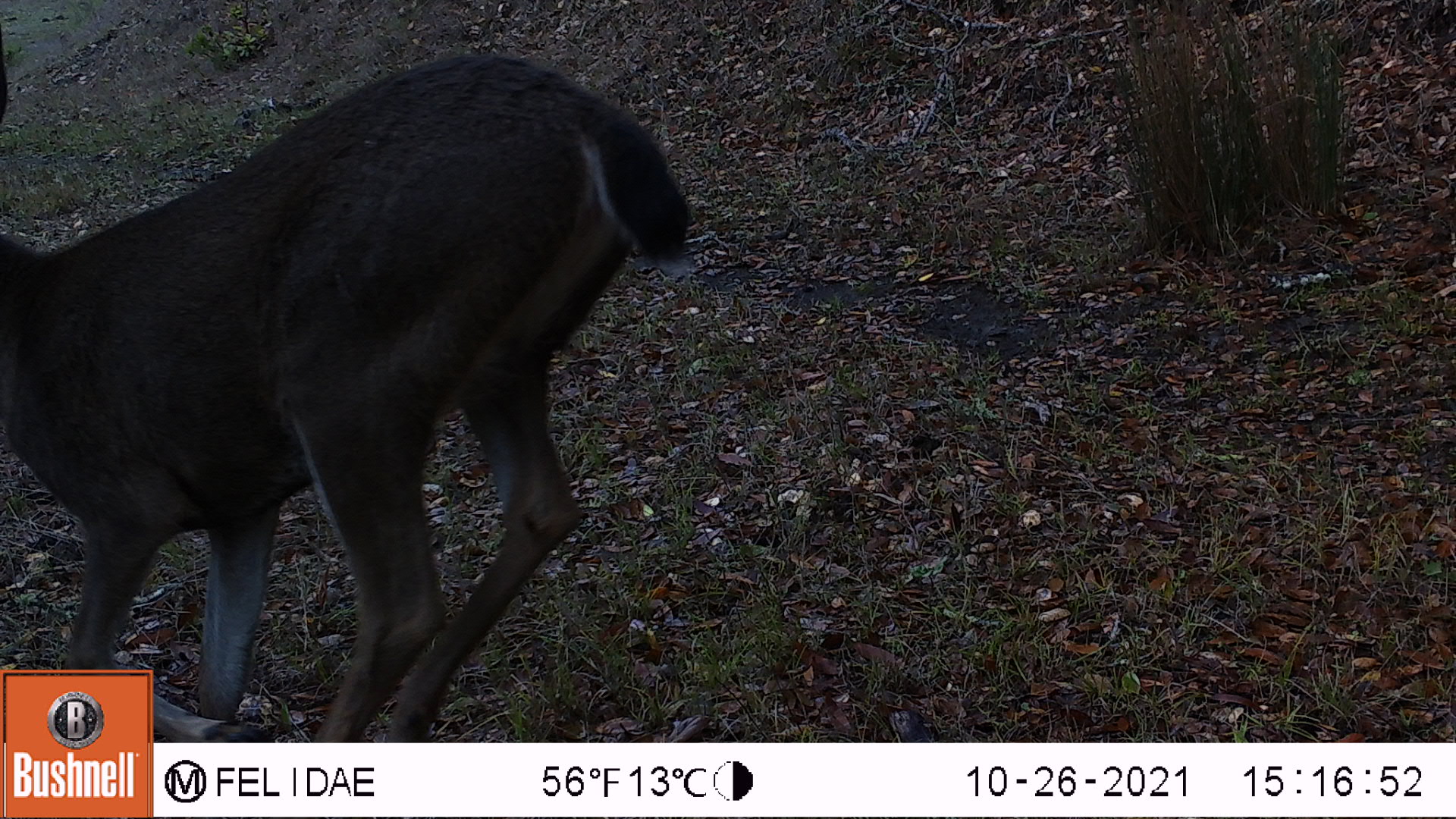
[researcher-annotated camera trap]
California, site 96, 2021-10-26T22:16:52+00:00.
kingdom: Animalia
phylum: Chordata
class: Mammalia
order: Artiodactyla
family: Cervidae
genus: Odocoileus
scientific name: Odocoileus hemionus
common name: mule deer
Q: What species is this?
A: Mule deer (Odocoileus hemionus).